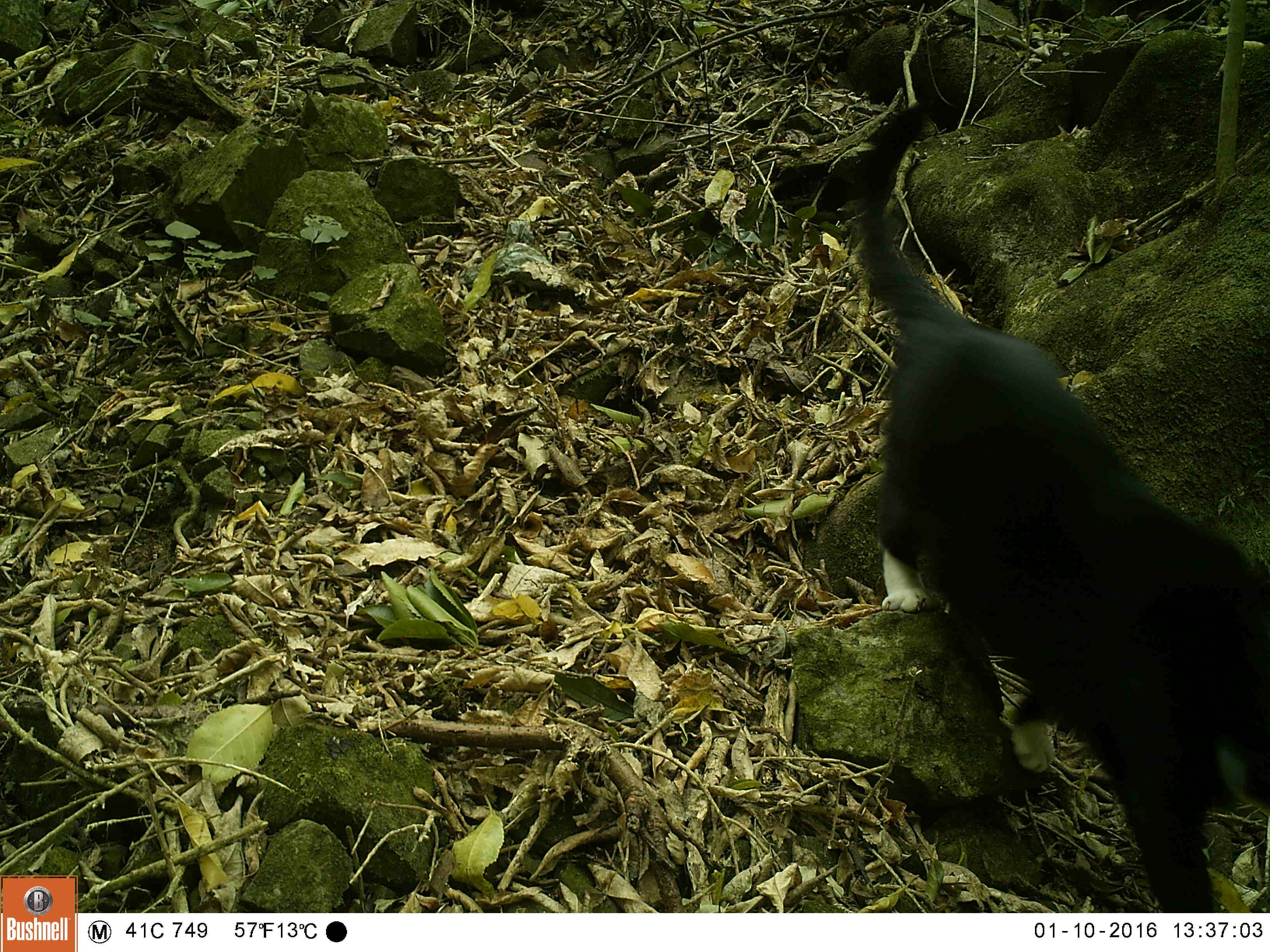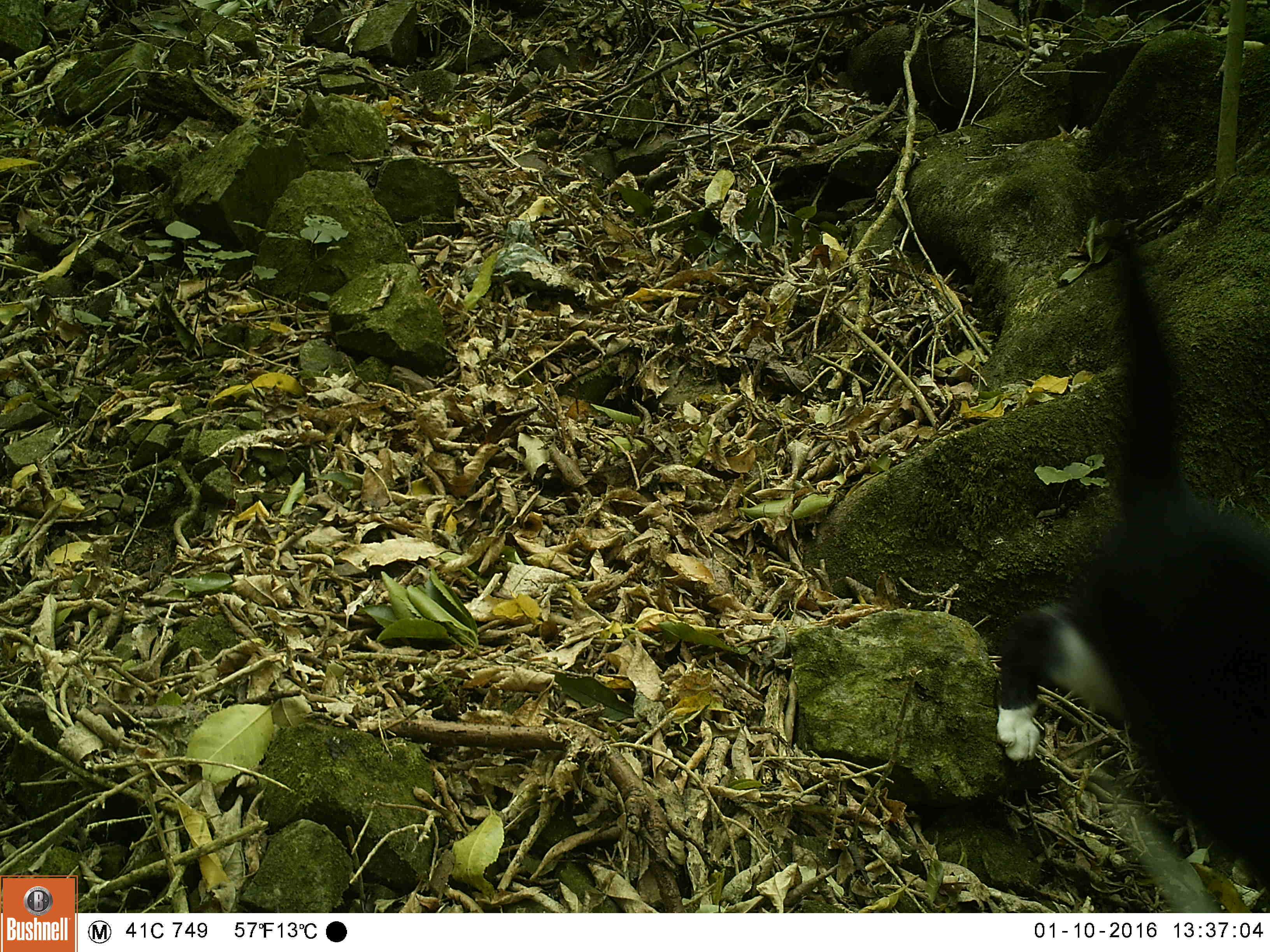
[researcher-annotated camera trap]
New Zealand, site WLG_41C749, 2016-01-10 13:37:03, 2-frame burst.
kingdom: Animalia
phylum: Chordata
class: Mammalia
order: Carnivora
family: Felidae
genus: Felis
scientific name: Felis catus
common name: domestic cat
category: cat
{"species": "cat (domestic cat) (Felis catus)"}